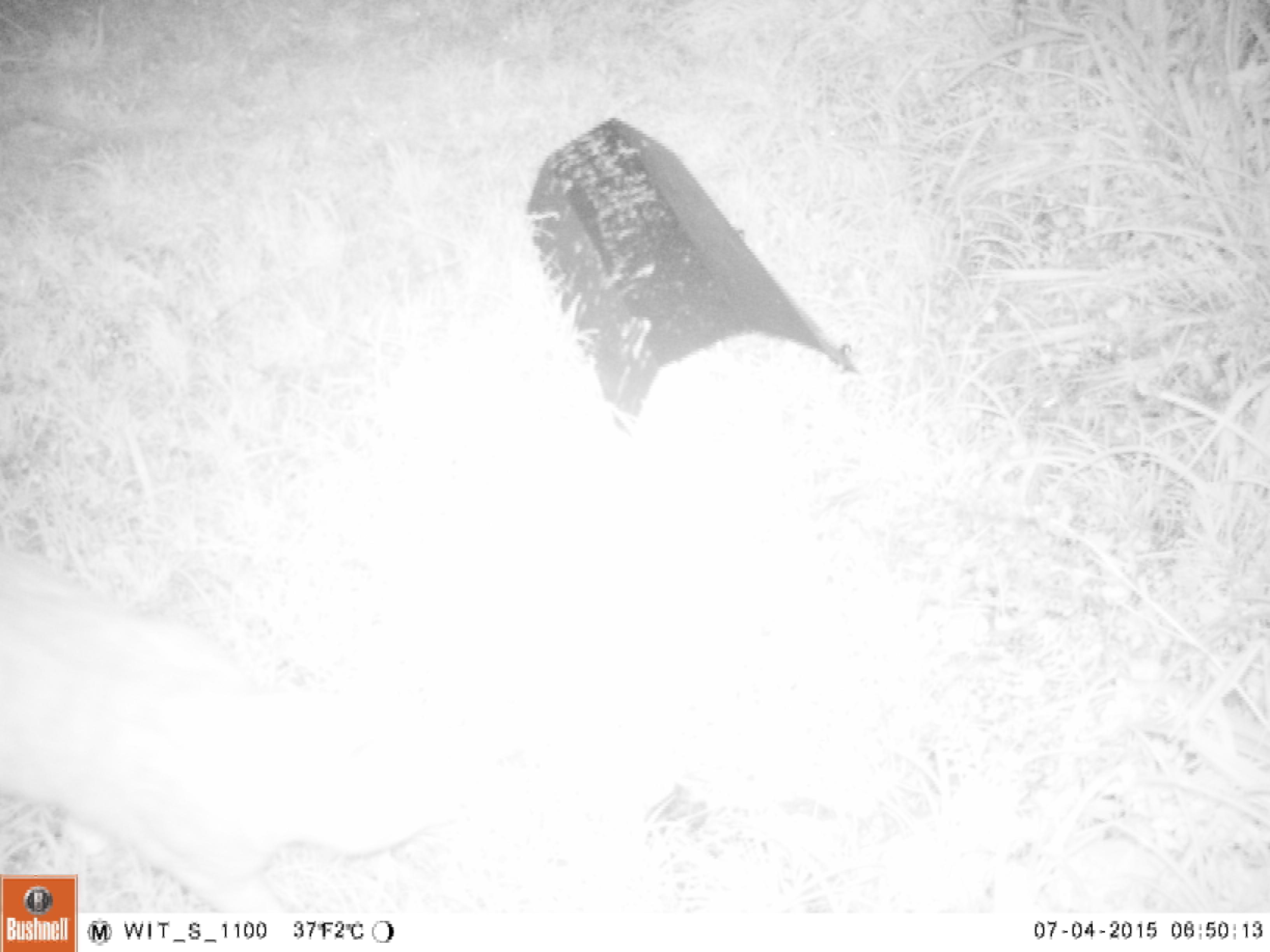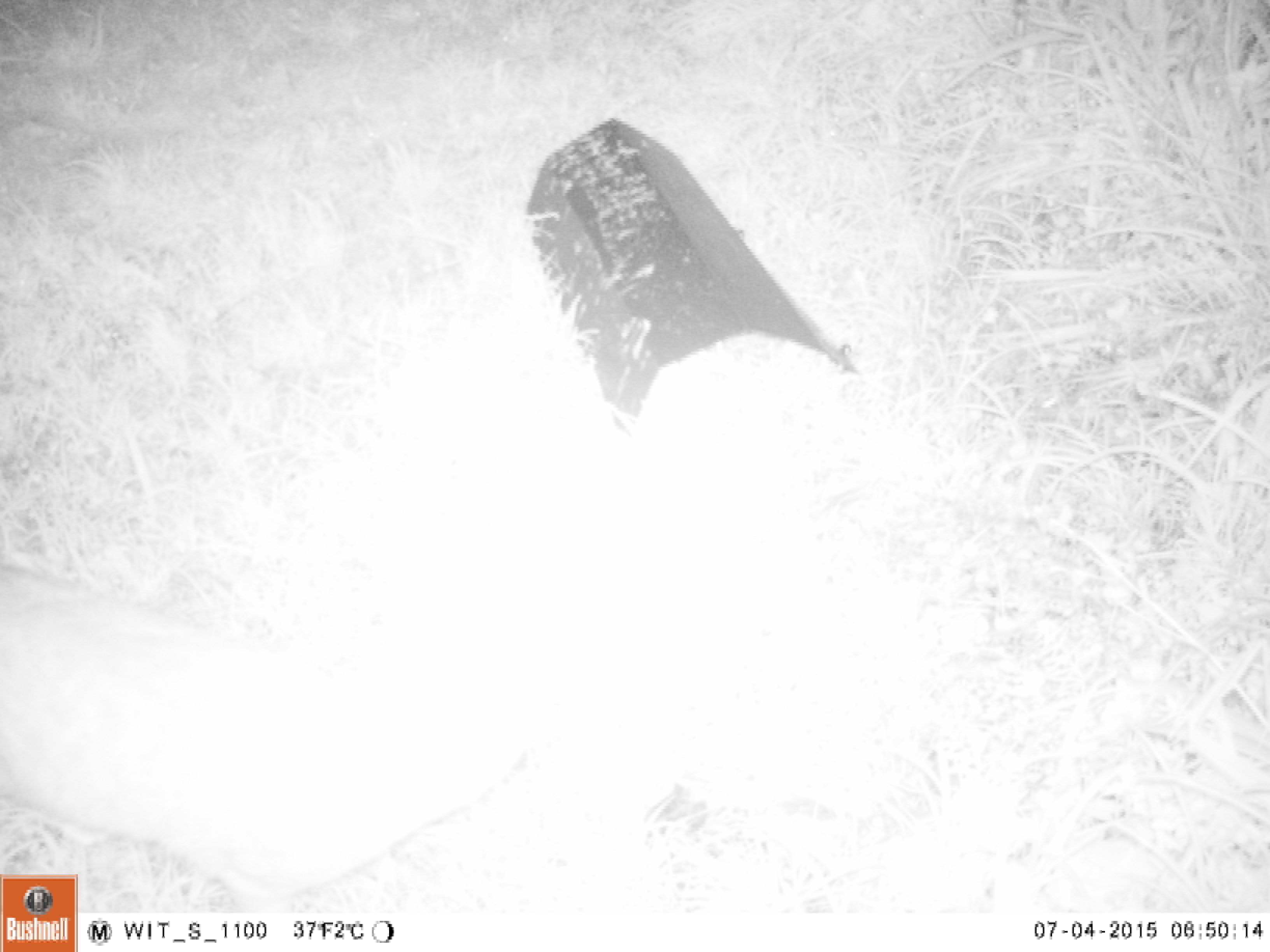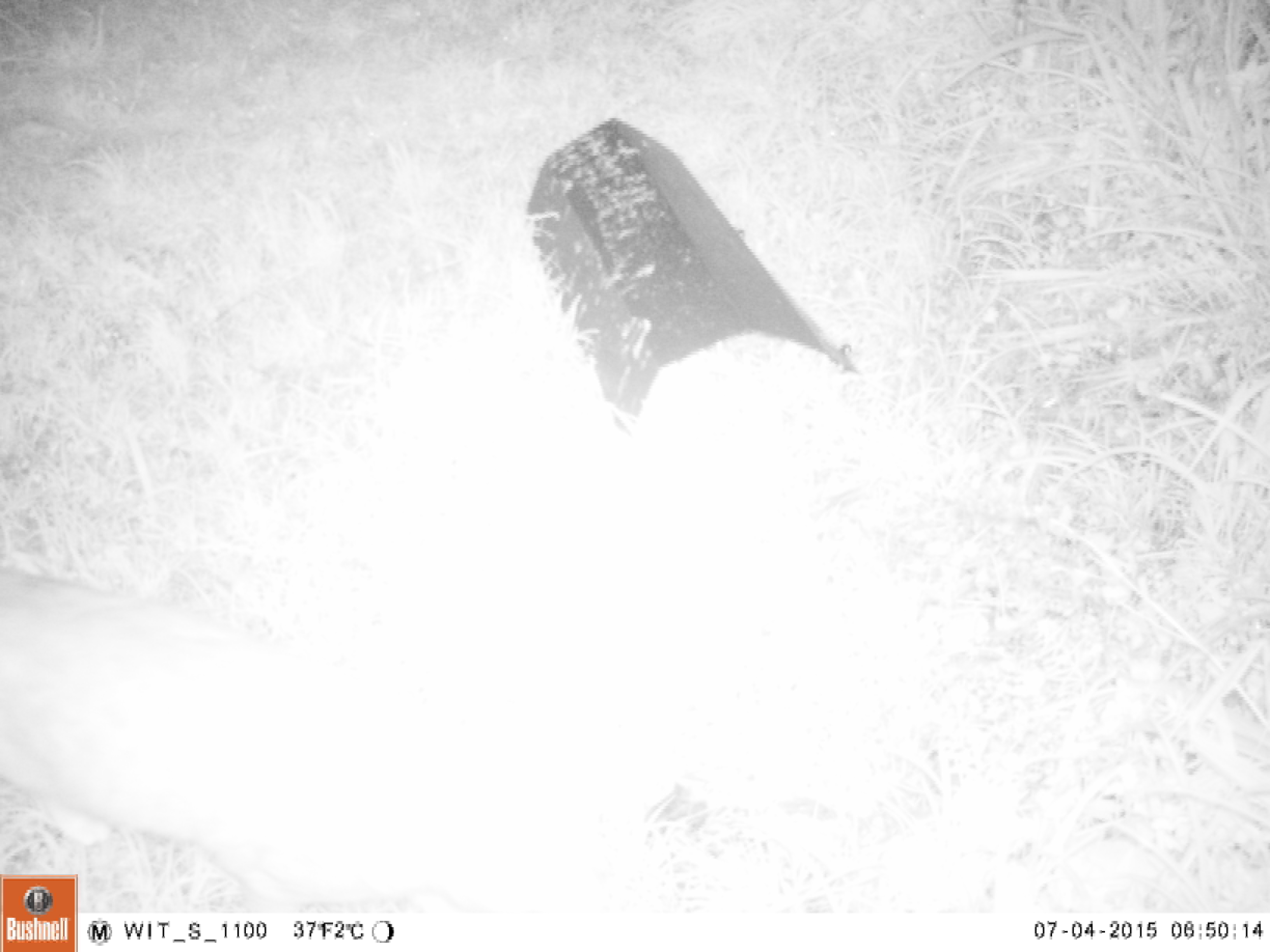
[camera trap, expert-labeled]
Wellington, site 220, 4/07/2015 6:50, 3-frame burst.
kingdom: Animalia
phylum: Chordata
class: Mammalia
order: Carnivora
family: Felidae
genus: Felis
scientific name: Felis catus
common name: cat